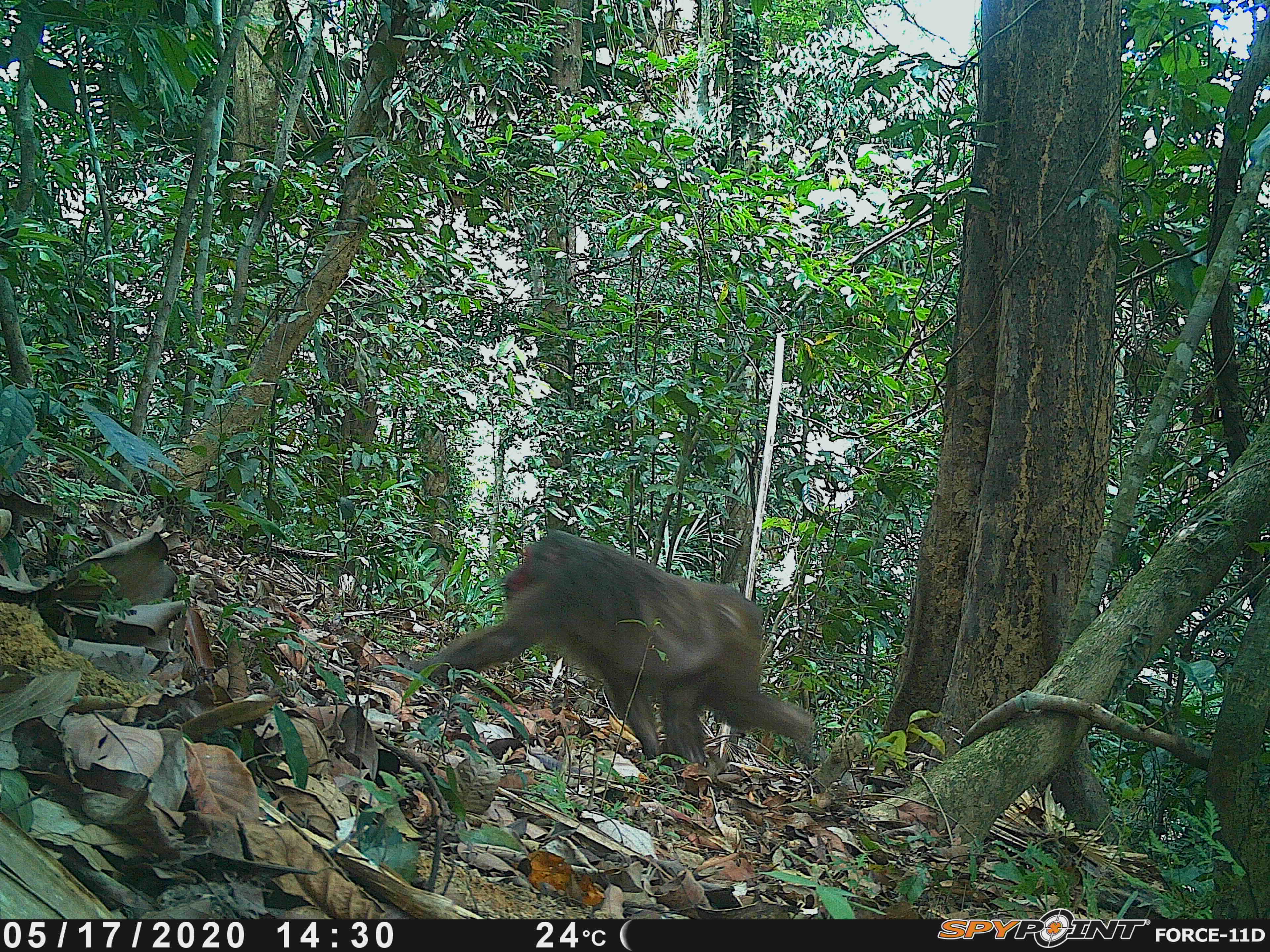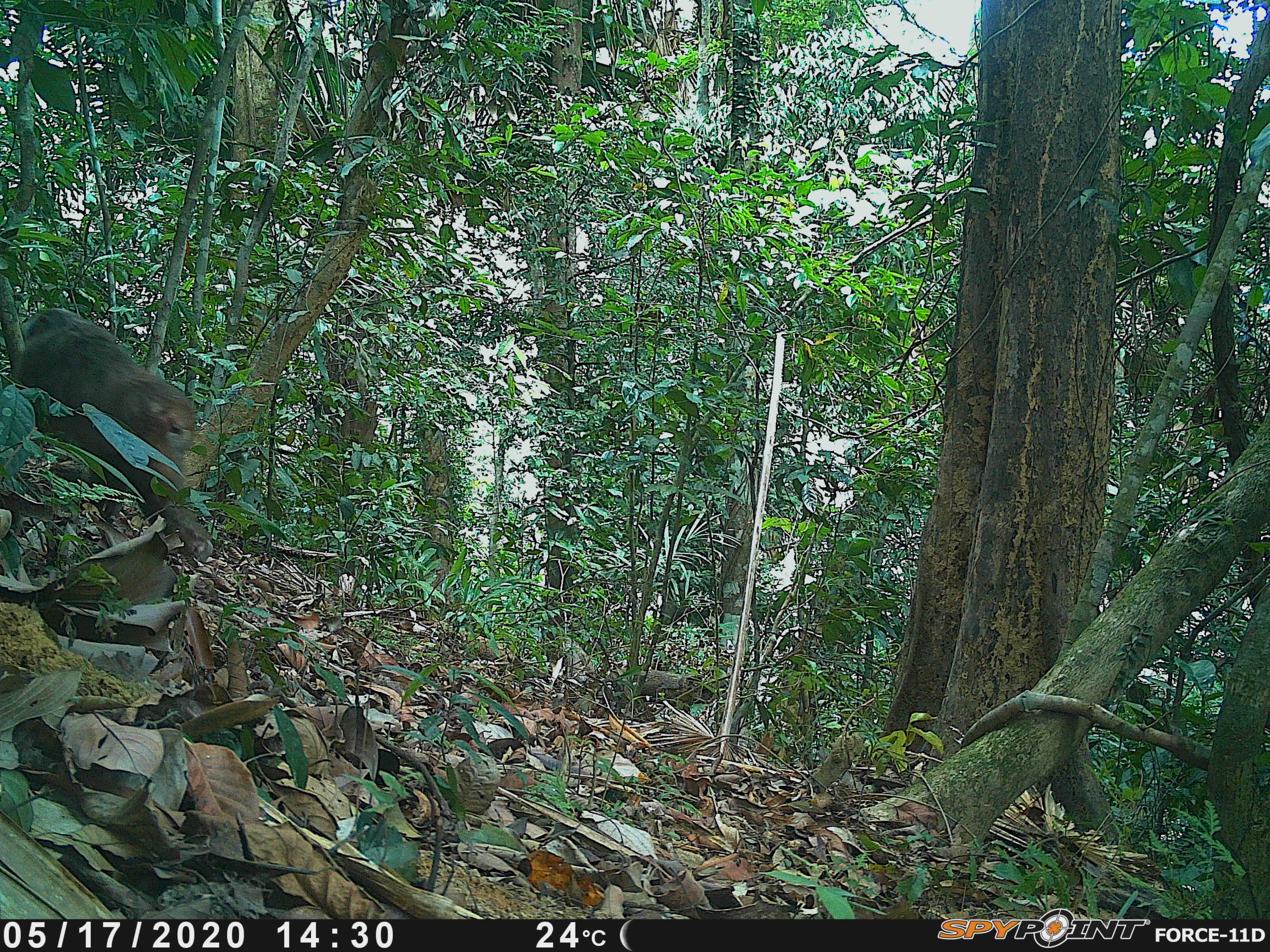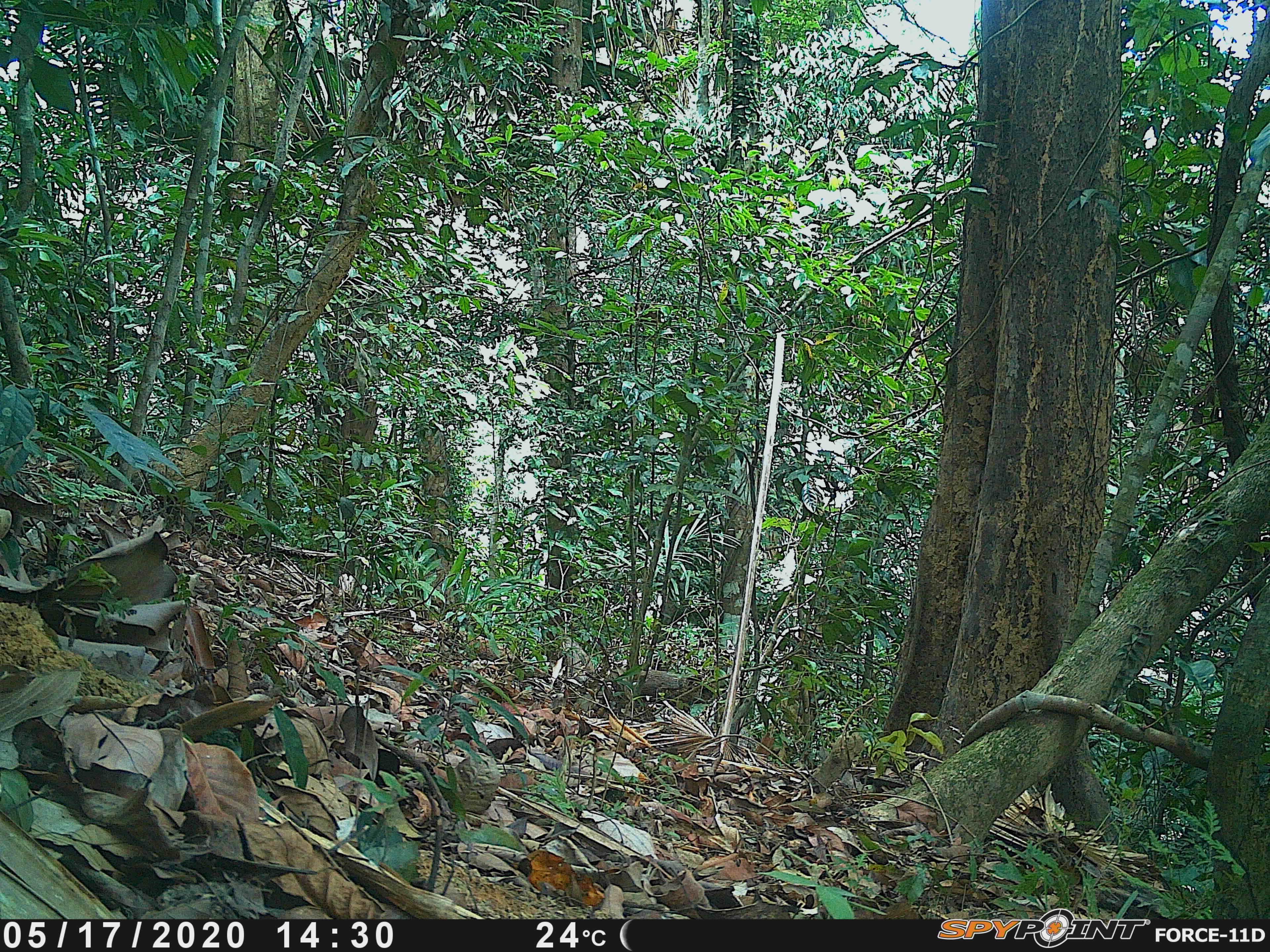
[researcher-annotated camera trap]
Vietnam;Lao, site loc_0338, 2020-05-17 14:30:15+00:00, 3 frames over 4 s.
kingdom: Animalia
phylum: Chordata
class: Mammalia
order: Primates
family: Cercopithecidae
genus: Macaca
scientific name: Macaca arctoides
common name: stump-tailed macaque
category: stump tailed macaque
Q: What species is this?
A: Stump tailed macaque (stump-tailed macaque) (Macaca arctoides).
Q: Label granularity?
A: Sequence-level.